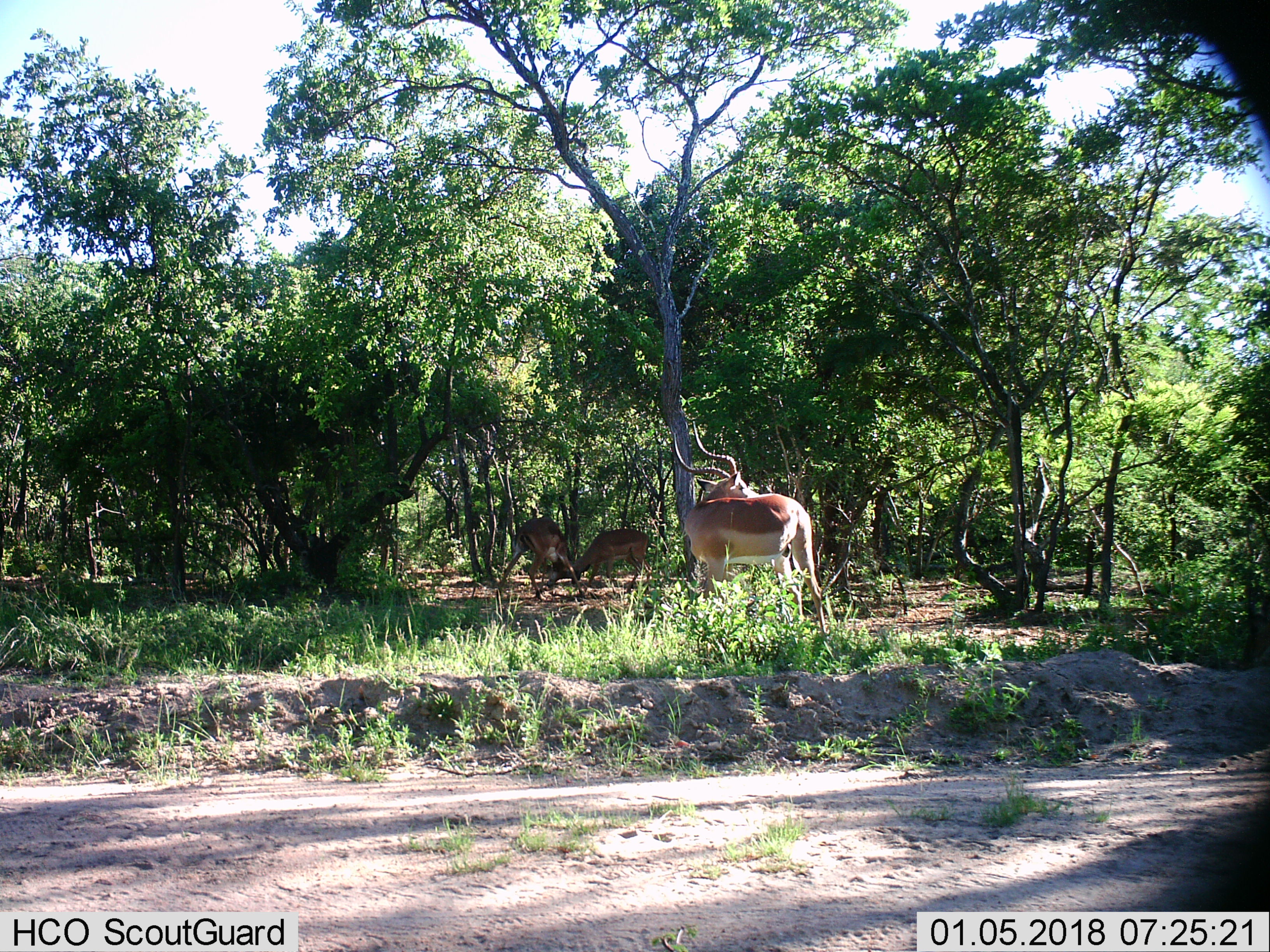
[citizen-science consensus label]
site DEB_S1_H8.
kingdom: Animalia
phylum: Chordata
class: Mammalia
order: Artiodactyla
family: Bovidae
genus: Aepyceros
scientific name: Aepyceros melampus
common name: impala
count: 3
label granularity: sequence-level